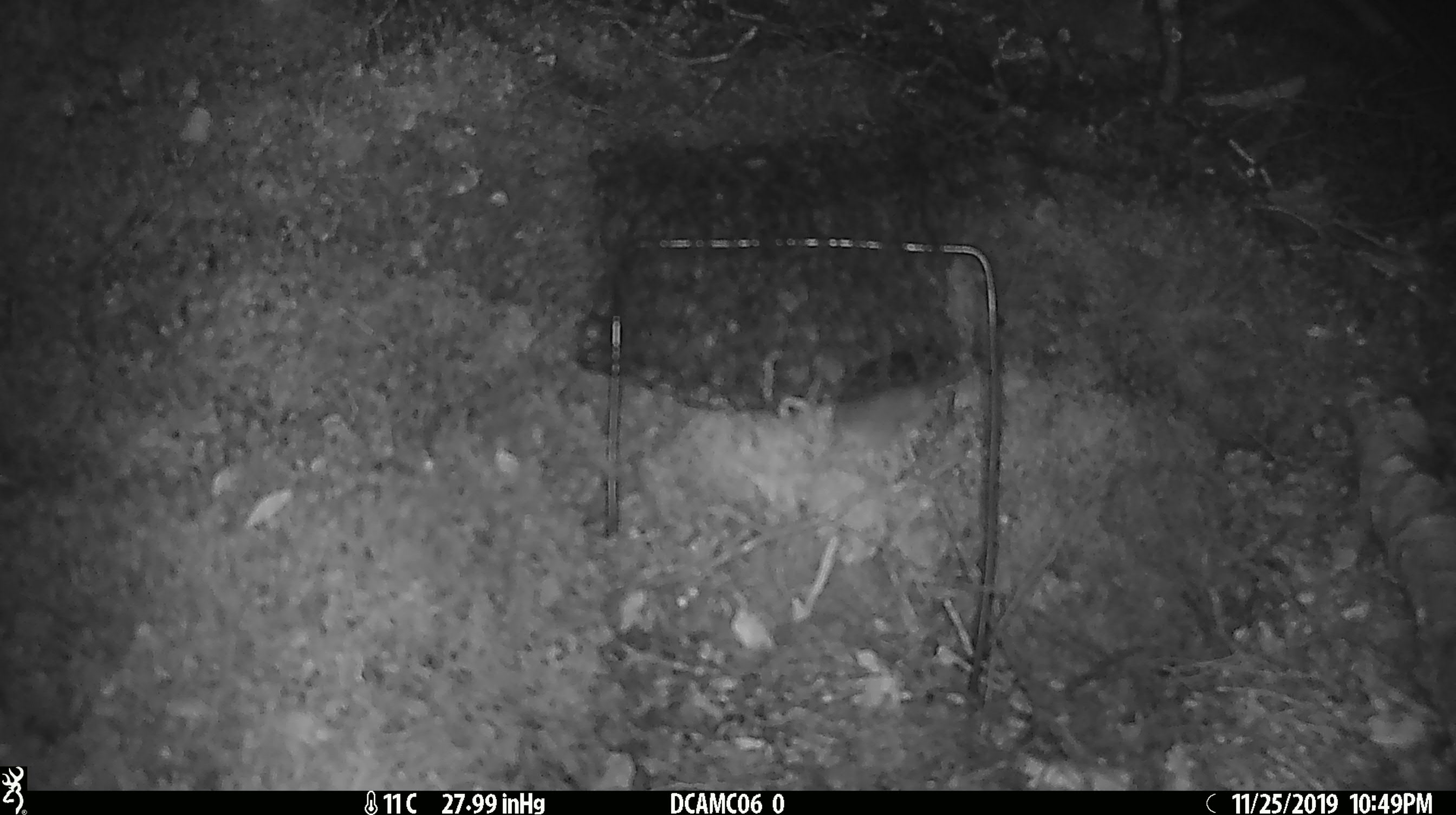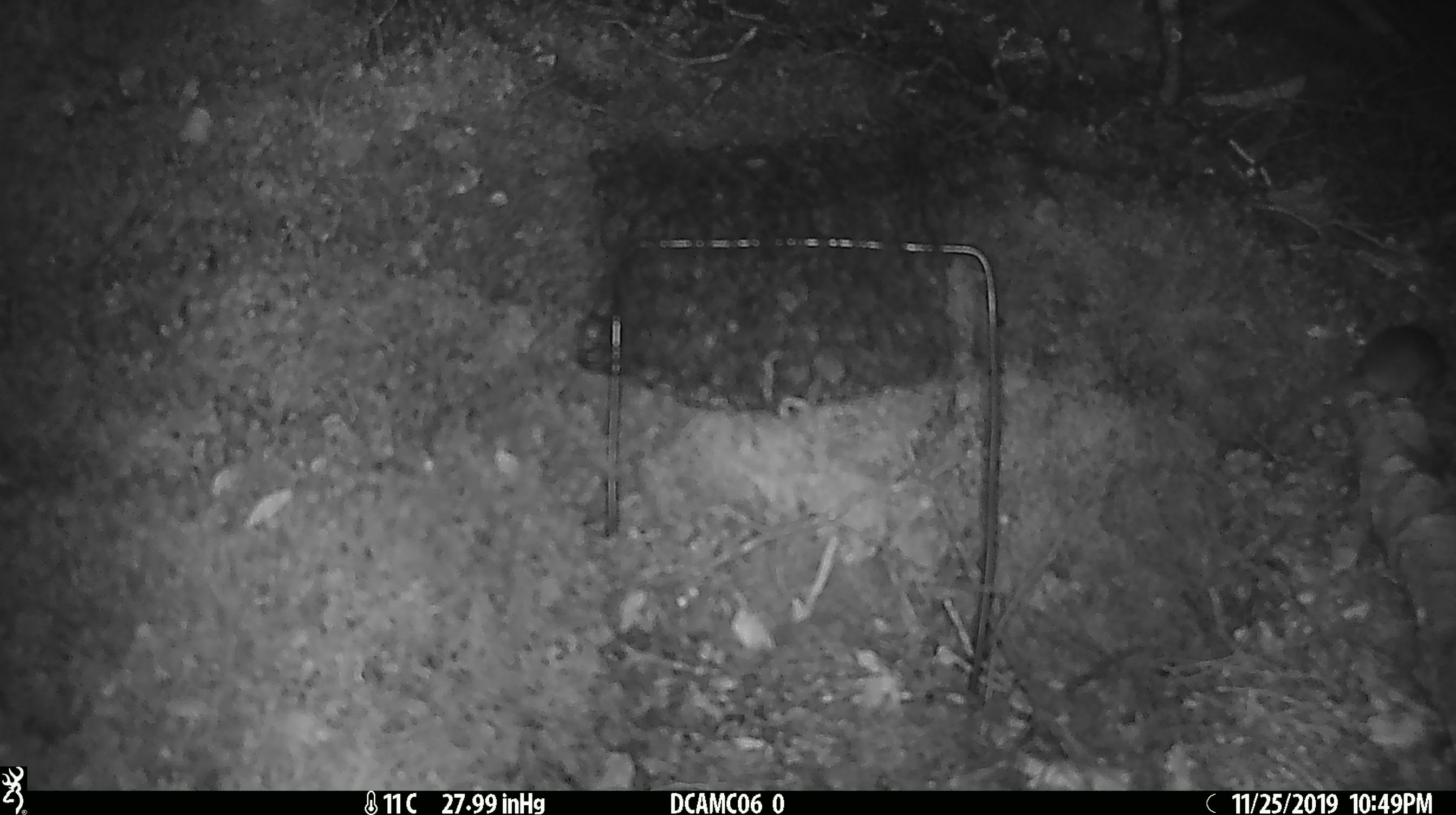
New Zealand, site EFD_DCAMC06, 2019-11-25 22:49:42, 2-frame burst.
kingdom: Animalia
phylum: Chordata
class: Mammalia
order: Rodentia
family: Muridae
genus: Mus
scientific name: Mus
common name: mouse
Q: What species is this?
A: Mouse (Mus).